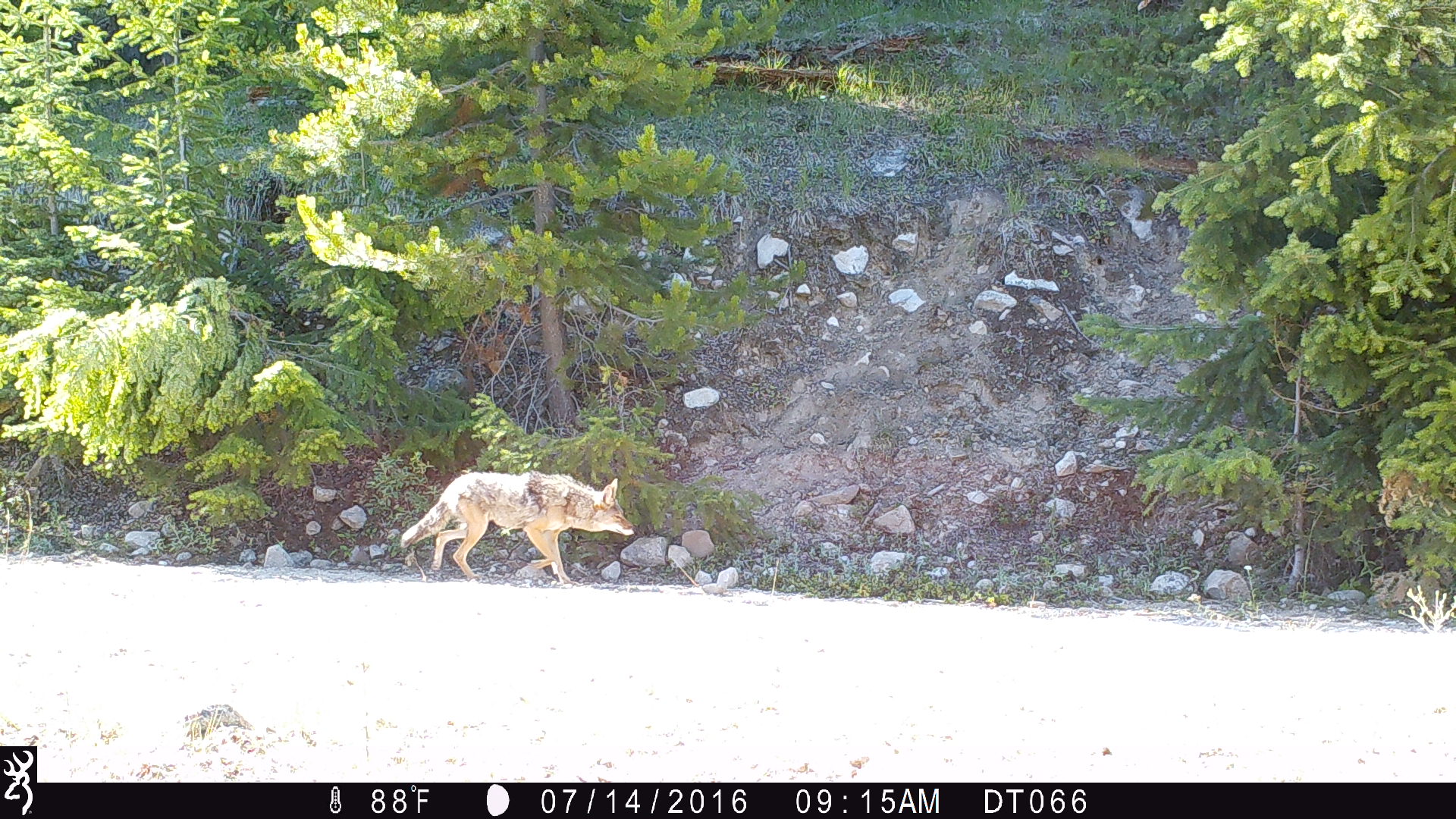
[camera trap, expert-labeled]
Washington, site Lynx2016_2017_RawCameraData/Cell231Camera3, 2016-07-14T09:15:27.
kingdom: Animalia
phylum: Chordata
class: Mammalia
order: Carnivora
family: Canidae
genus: Canis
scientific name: Canis latrans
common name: coyote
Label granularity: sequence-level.